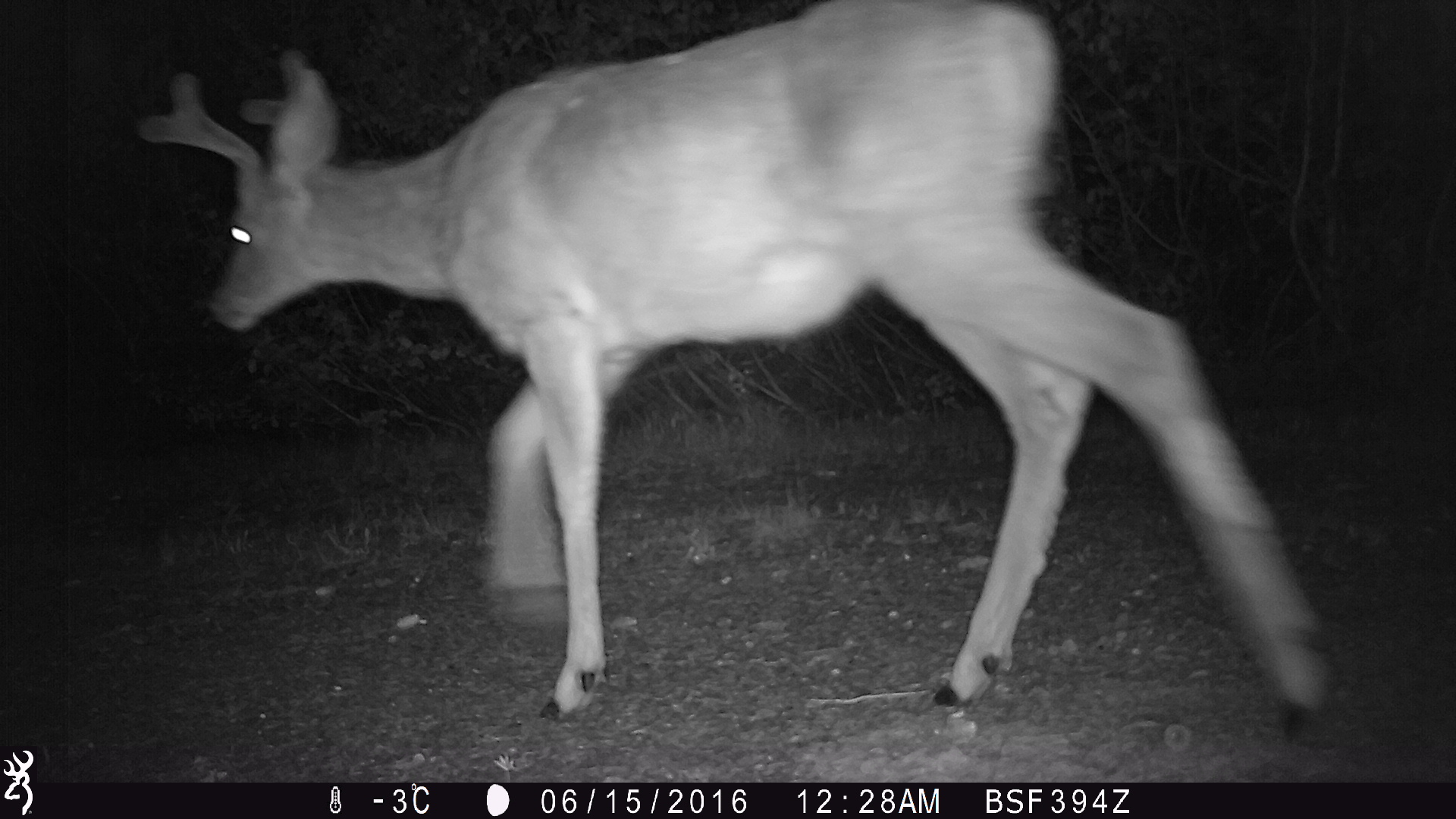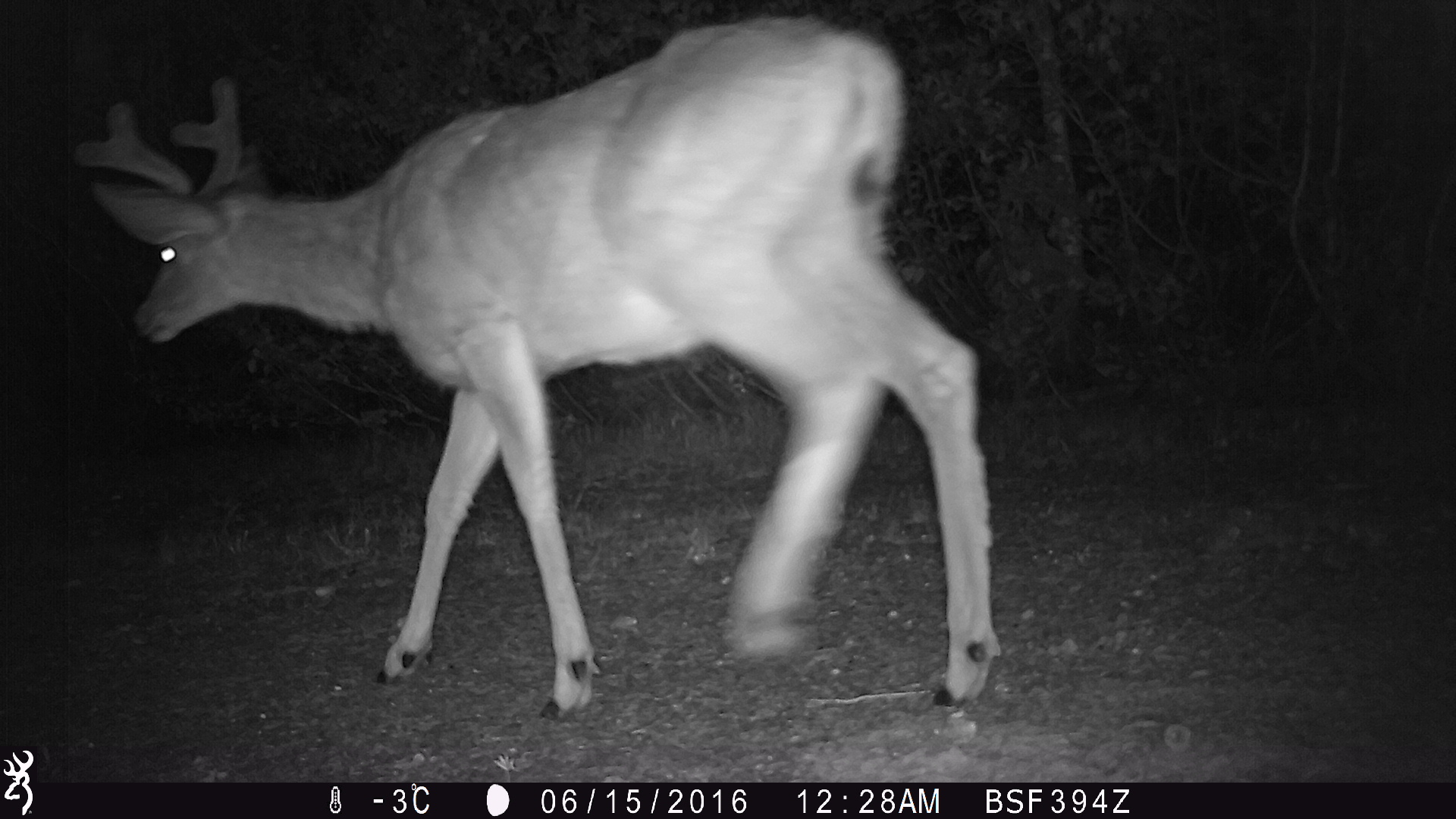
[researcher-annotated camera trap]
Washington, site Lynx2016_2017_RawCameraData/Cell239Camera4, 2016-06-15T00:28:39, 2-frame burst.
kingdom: Animalia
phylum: Chordata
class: Mammalia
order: Artiodactyla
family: Cervidae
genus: Odocoileus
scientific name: Odocoileus hemionus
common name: mule deer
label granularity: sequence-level